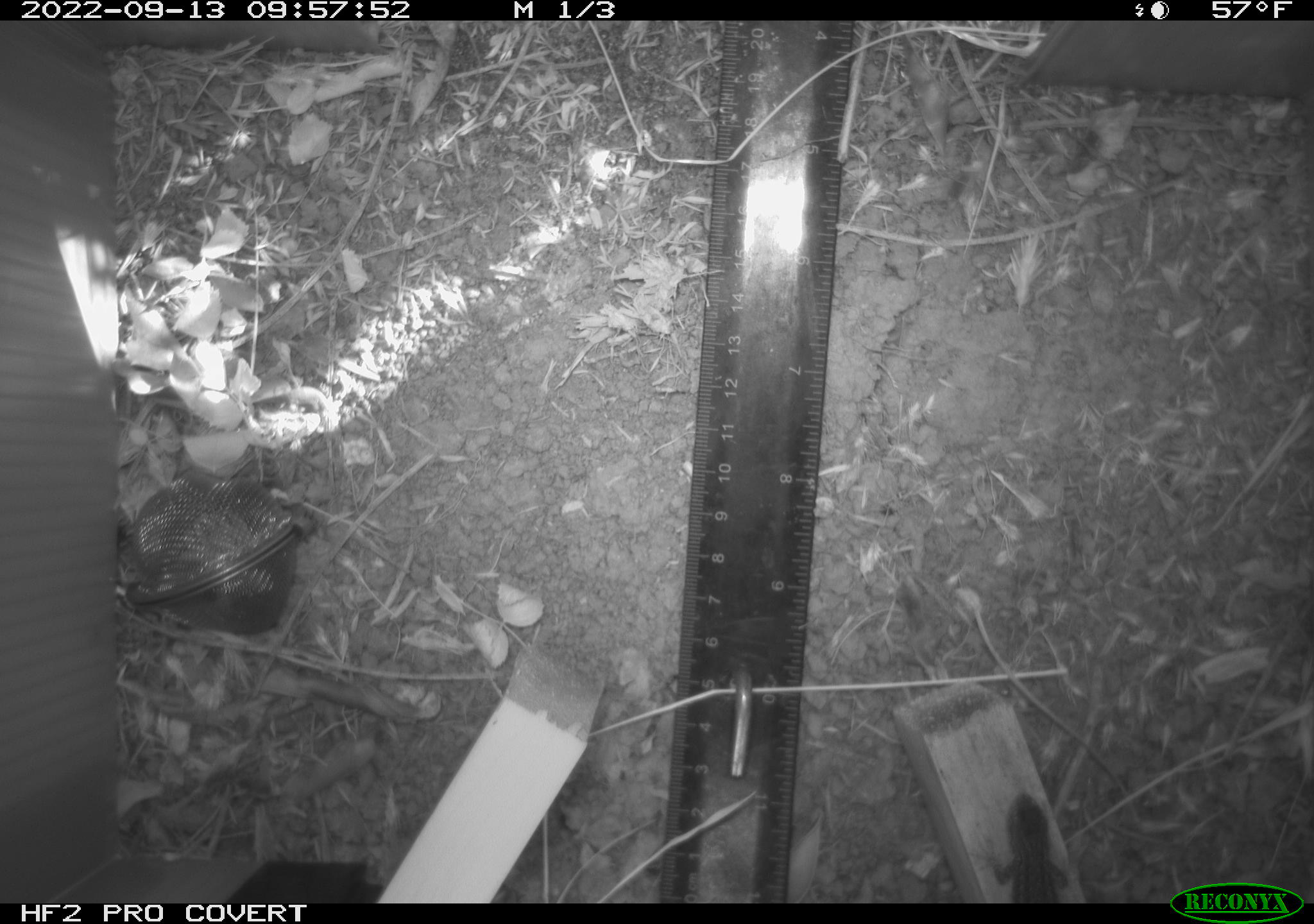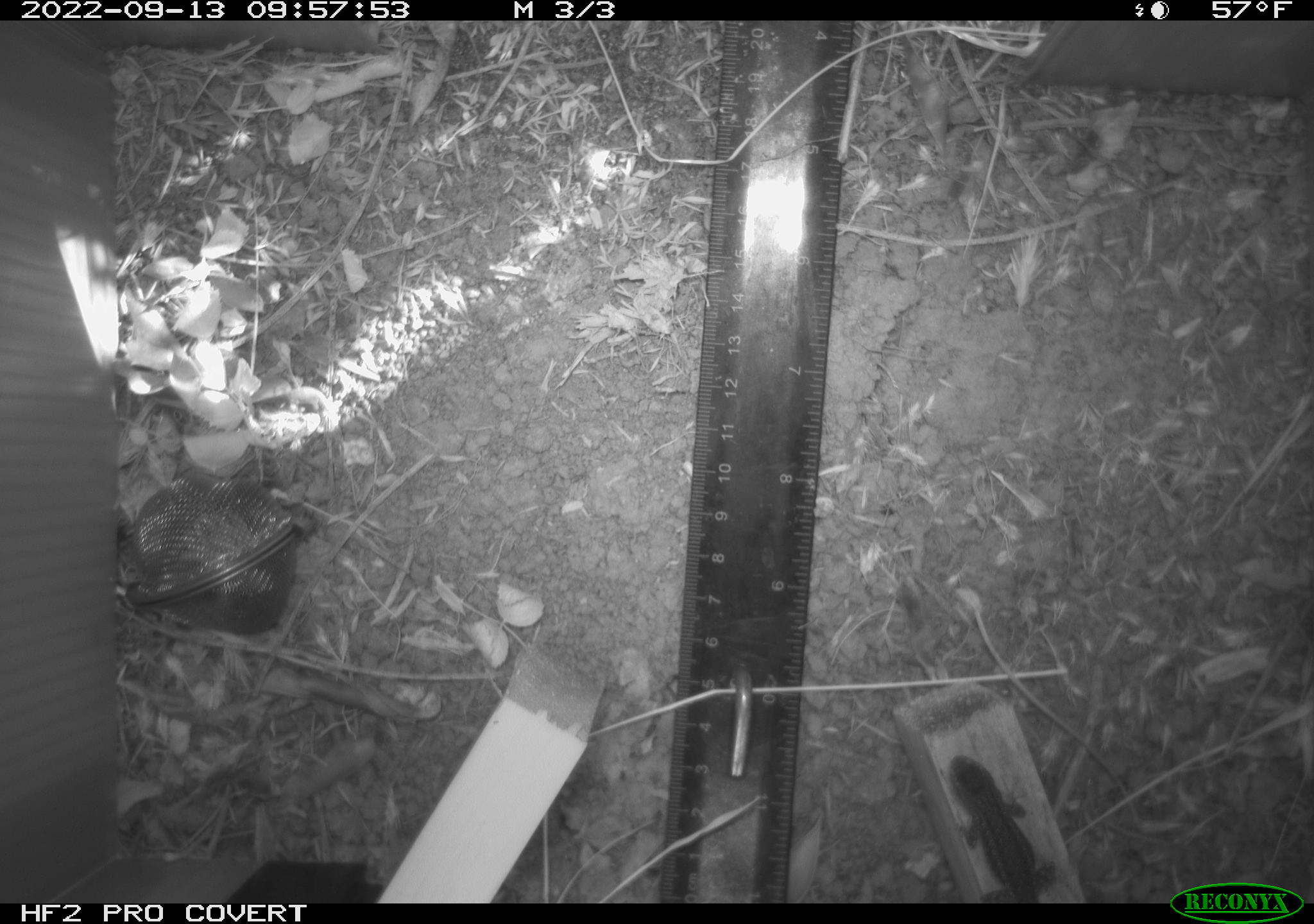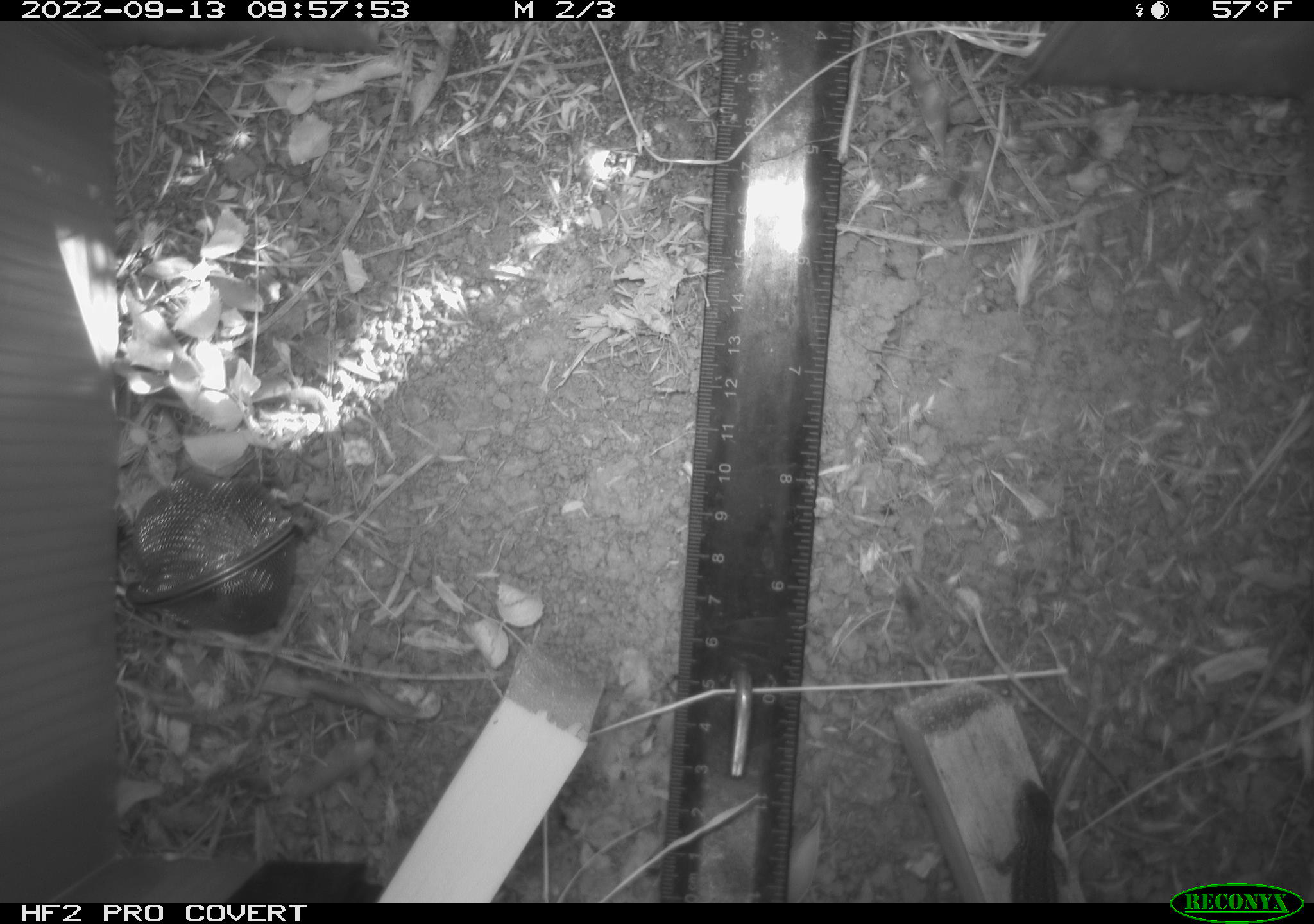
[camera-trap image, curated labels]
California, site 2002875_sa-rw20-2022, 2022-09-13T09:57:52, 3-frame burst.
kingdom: Animalia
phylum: Chordata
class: Reptilia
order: Squamata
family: Phrynosomatidae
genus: Sceloporus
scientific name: Sceloporus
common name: spiny lizards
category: sceloporus species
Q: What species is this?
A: Sceloporus species (spiny lizards) (Sceloporus).